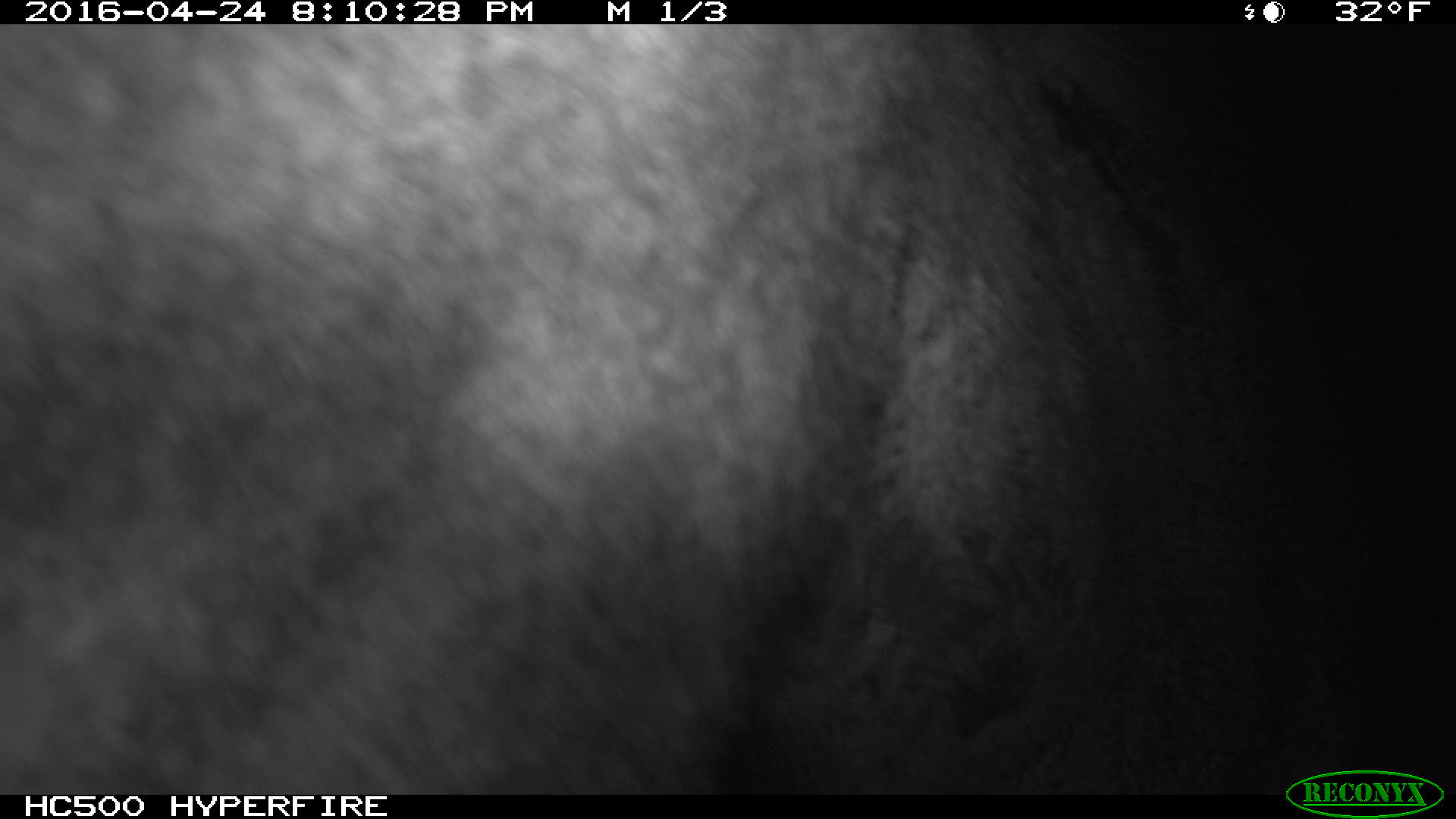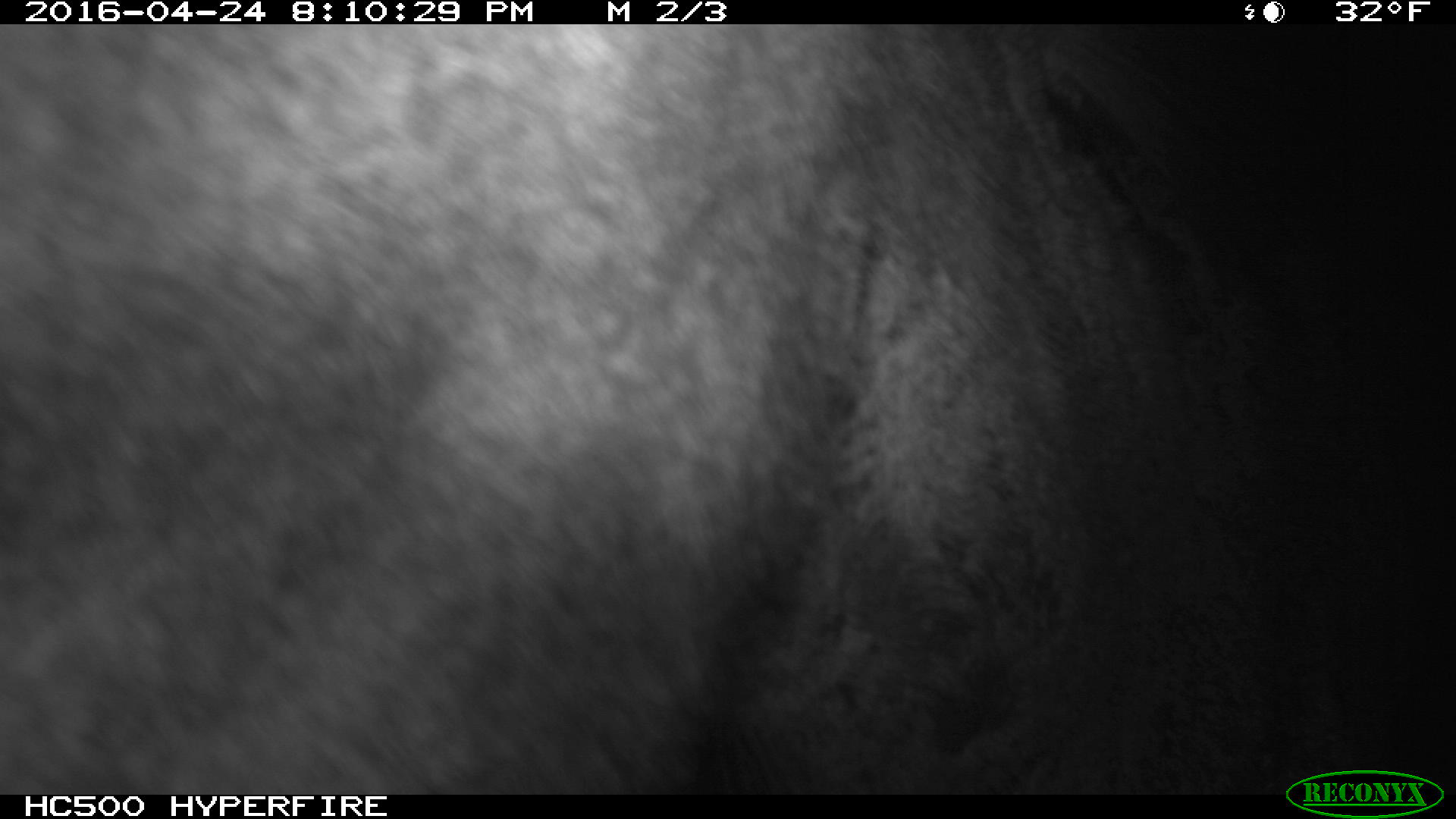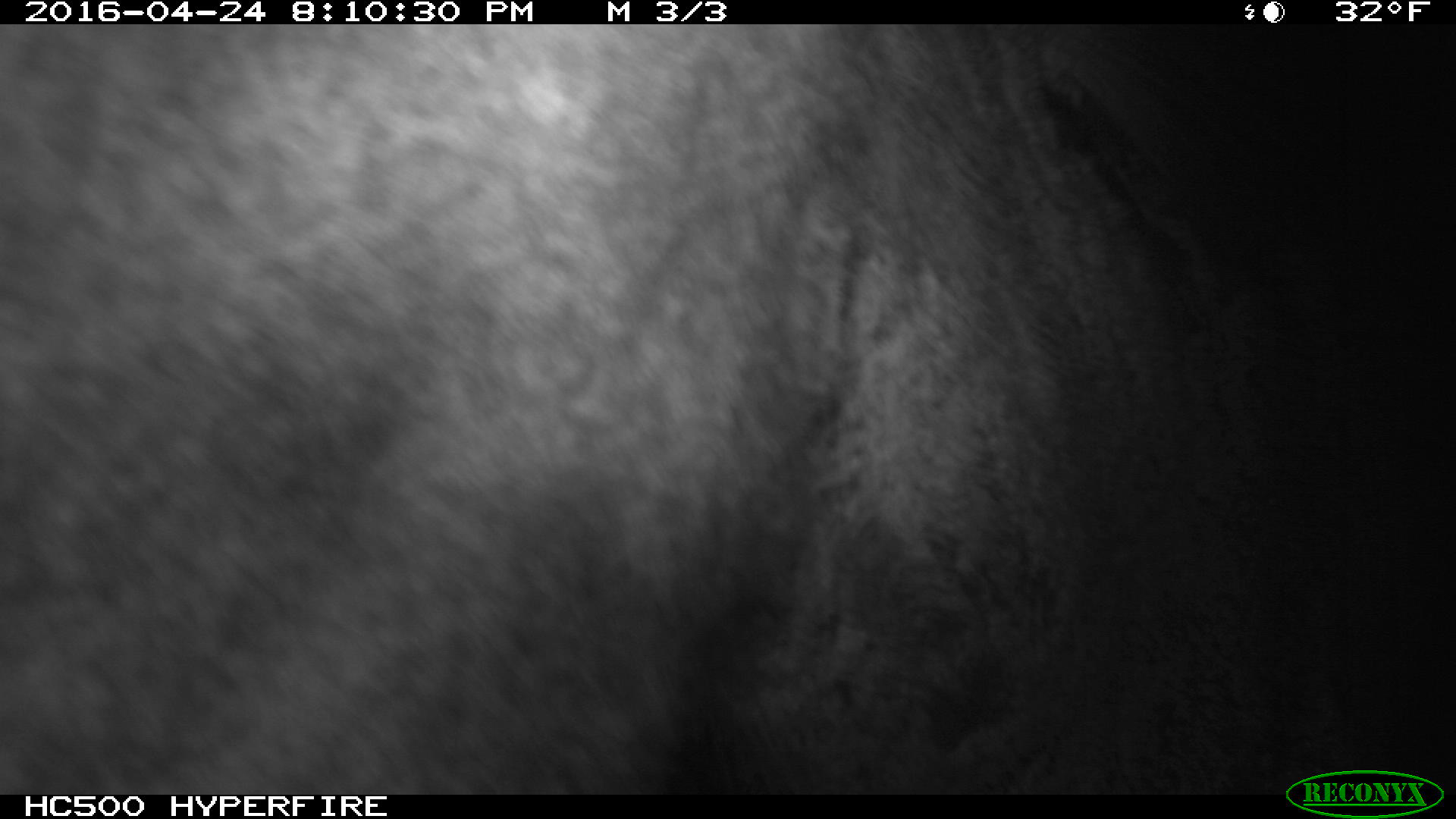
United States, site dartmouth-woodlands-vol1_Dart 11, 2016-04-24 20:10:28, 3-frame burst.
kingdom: Animalia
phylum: Chordata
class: Mammalia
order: Artiodactyla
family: Cervidae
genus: Alces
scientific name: Alces alces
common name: moose